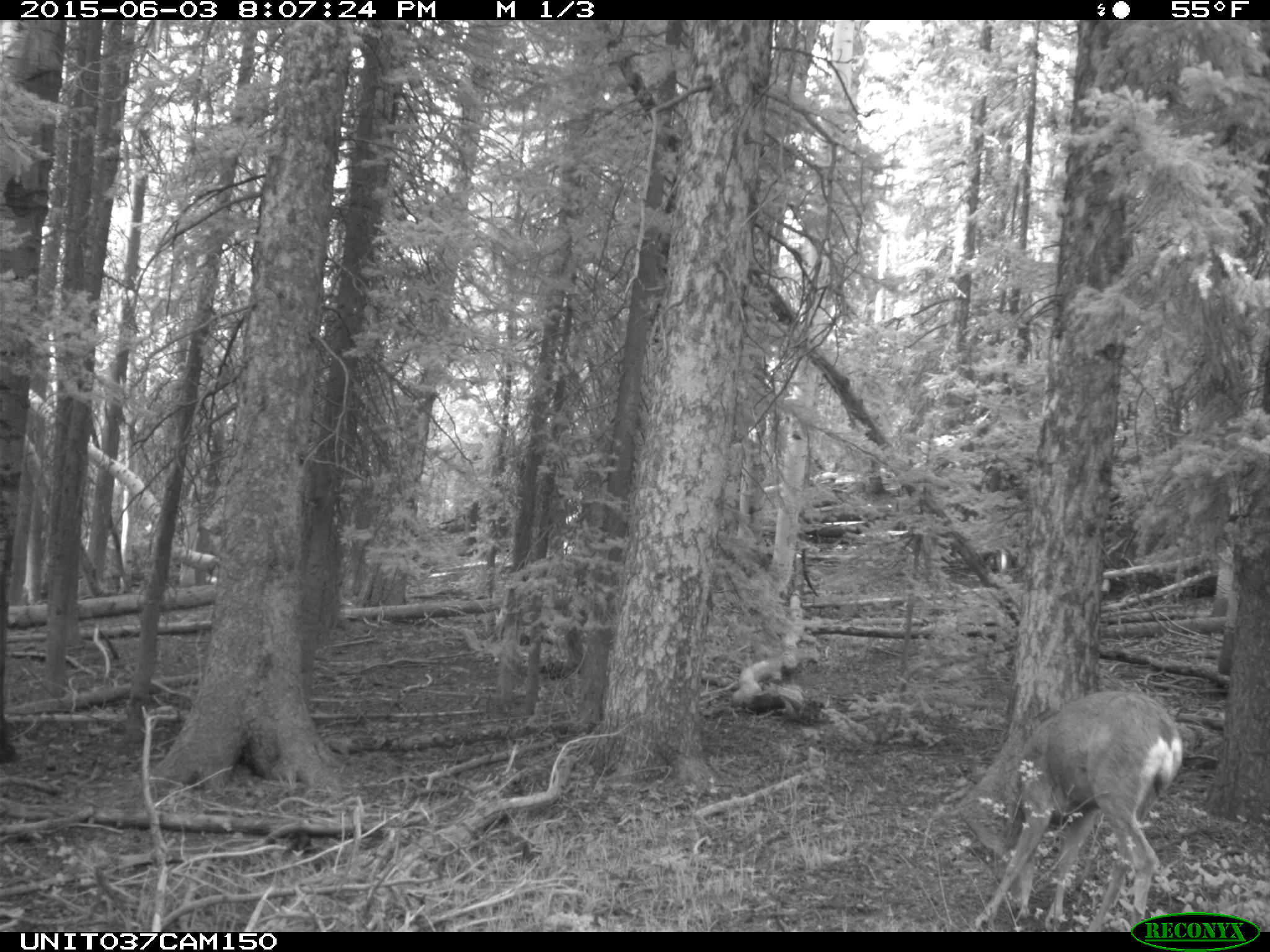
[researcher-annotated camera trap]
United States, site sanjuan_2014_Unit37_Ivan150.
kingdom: Animalia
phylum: Chordata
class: Mammalia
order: Artiodactyla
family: Cervidae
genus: Odocoileus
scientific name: Odocoileus hemionus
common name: mule deer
Odocoileus hemionus (mule deer).